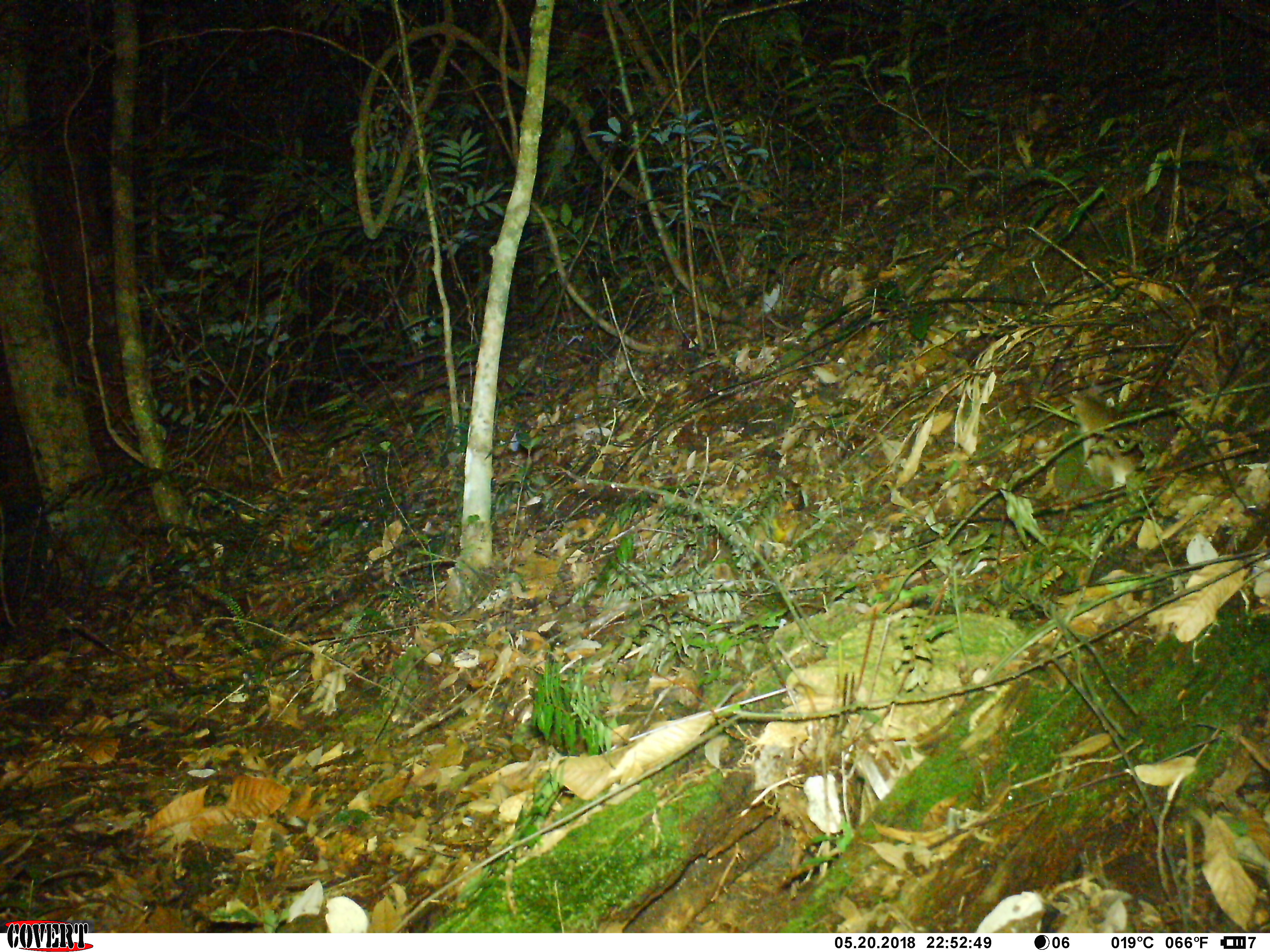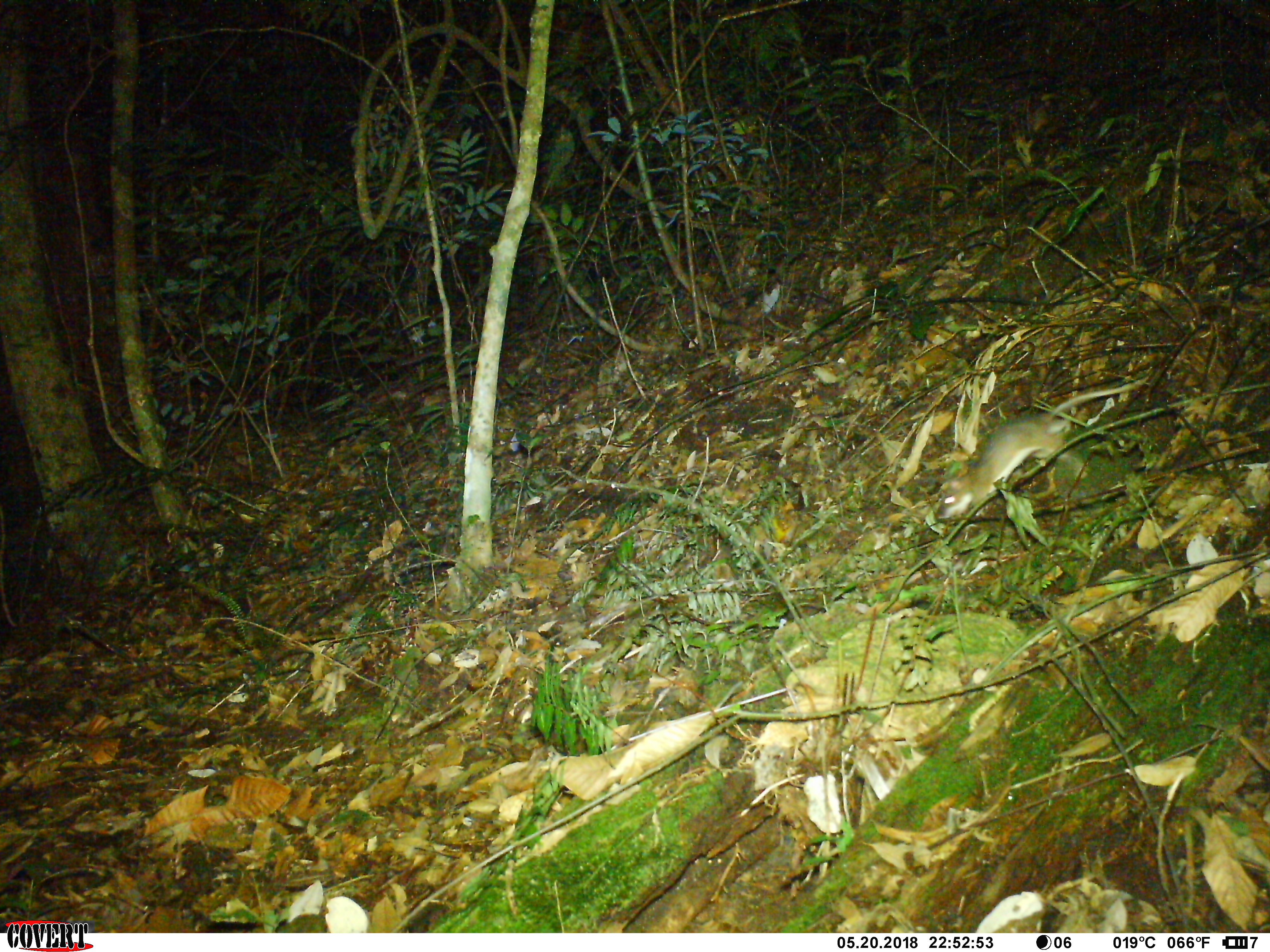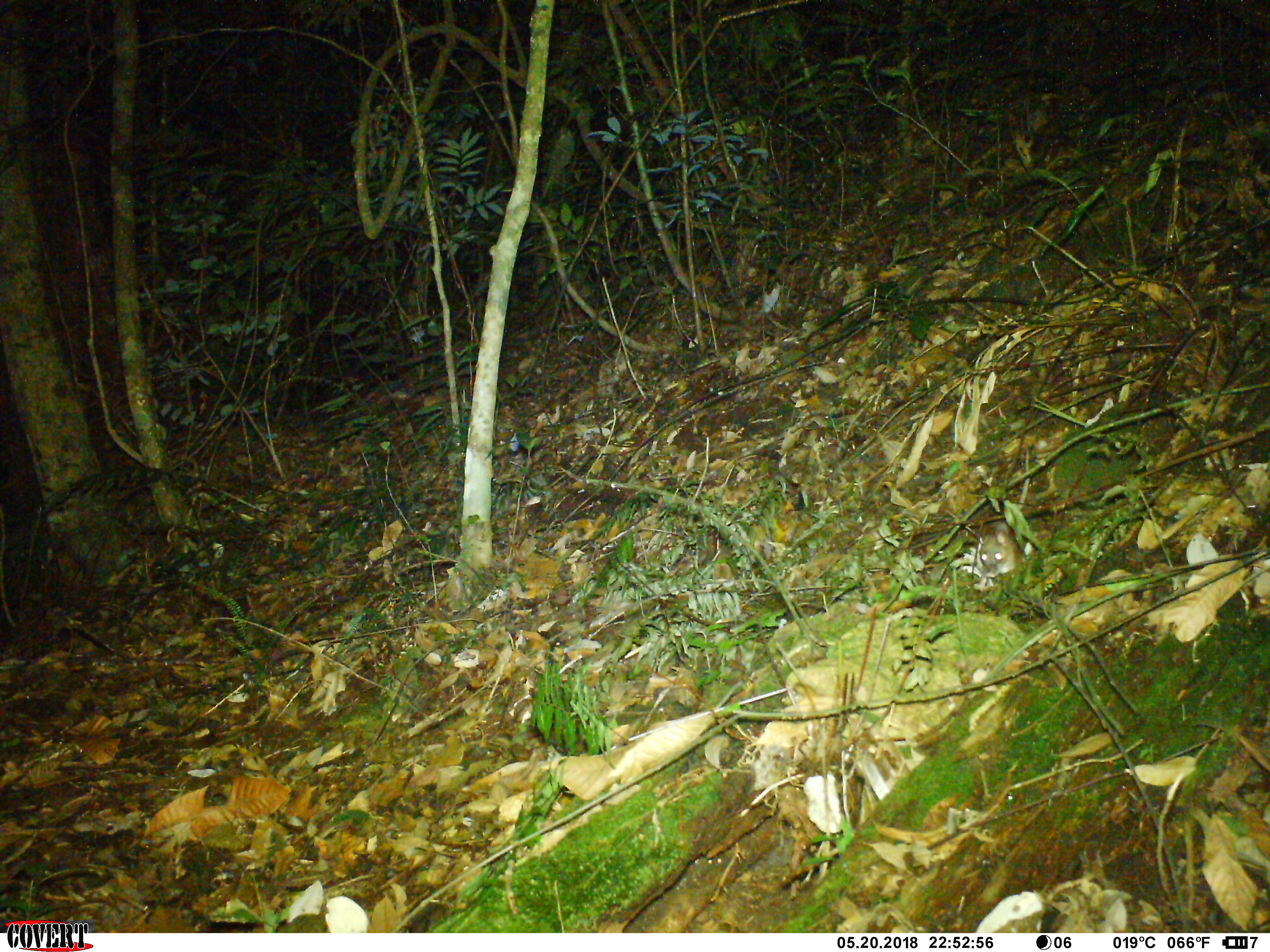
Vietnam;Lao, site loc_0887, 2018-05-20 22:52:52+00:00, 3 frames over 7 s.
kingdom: Animalia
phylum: Chordata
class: Mammalia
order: Rodentia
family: Muridae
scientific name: Muridae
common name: old-world mice and rats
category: unidentified murid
Unidentified murid (old-world mice and rats) (Muridae). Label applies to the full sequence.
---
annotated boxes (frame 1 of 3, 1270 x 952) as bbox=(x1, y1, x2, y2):
unidentified murid: bbox=(1064, 392, 1144, 486)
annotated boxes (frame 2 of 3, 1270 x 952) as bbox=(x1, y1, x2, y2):
unidentified murid: bbox=(935, 377, 1149, 520)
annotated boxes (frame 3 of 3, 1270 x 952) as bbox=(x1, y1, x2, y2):
unidentified murid: bbox=(961, 519, 1016, 591)